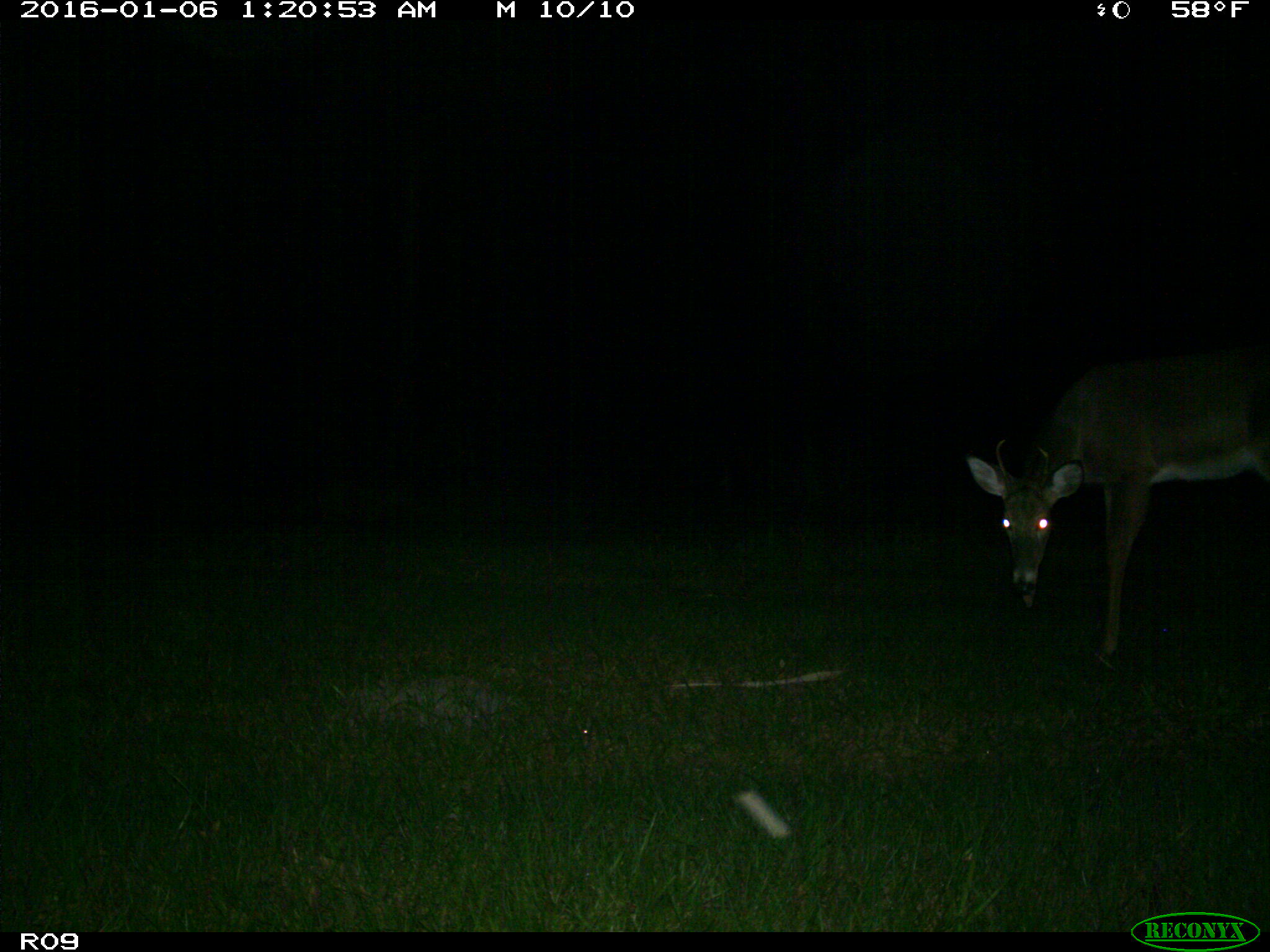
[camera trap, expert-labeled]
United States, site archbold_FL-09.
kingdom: Animalia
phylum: Chordata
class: Mammalia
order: Artiodactyla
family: Cervidae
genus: Odocoileus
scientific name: Odocoileus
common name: deer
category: unidentified deer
Unidentified deer (deer) (Odocoileus).